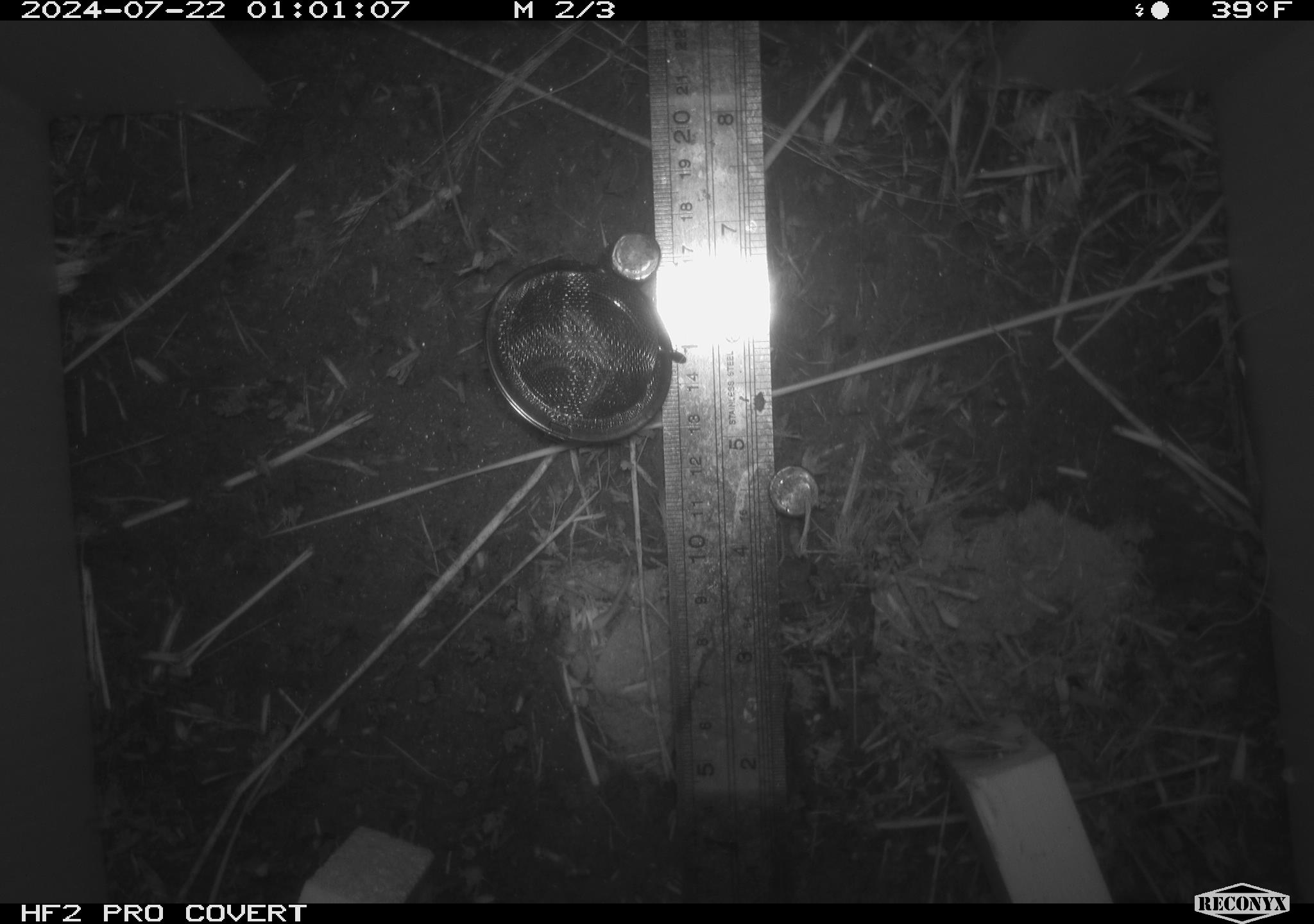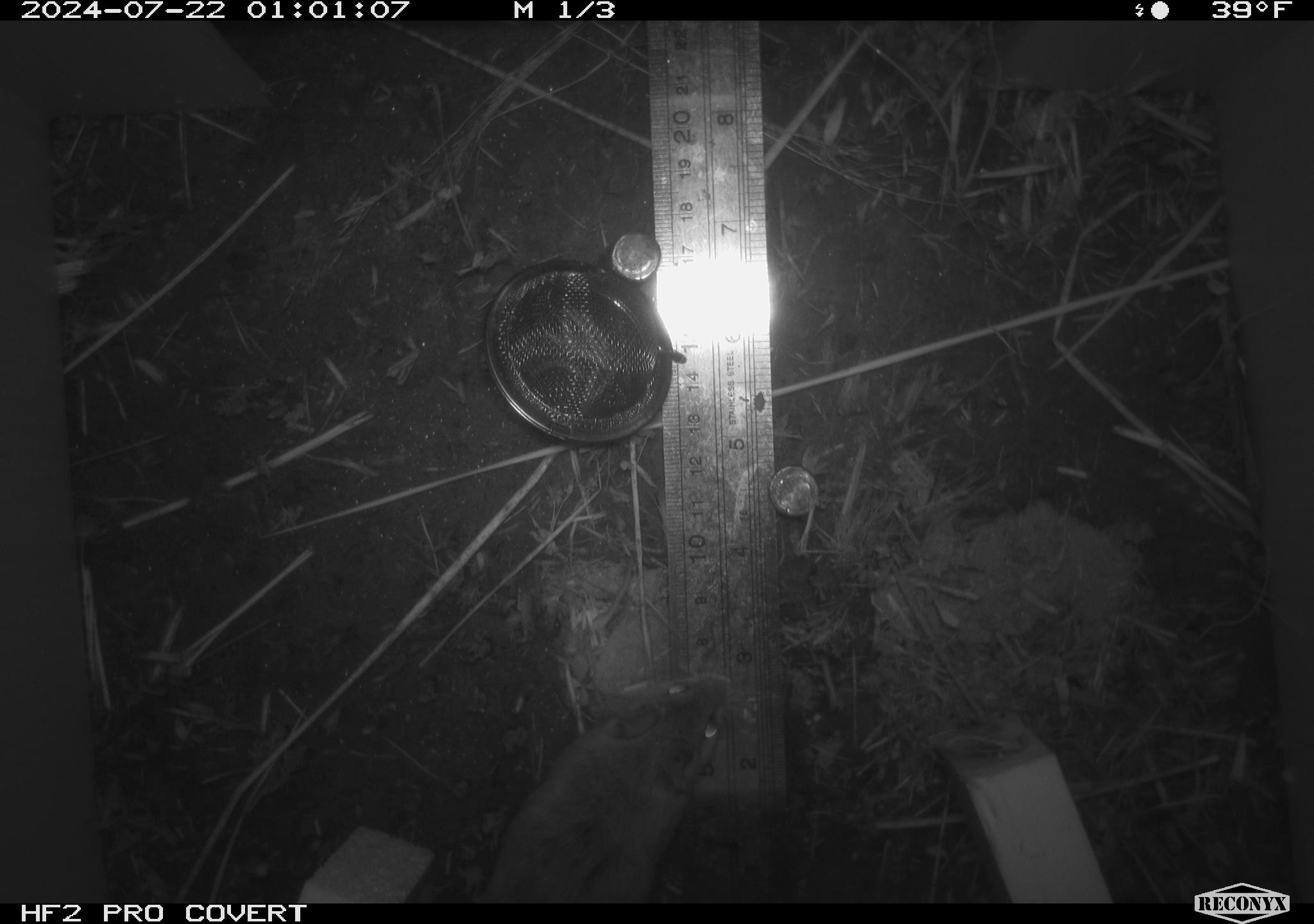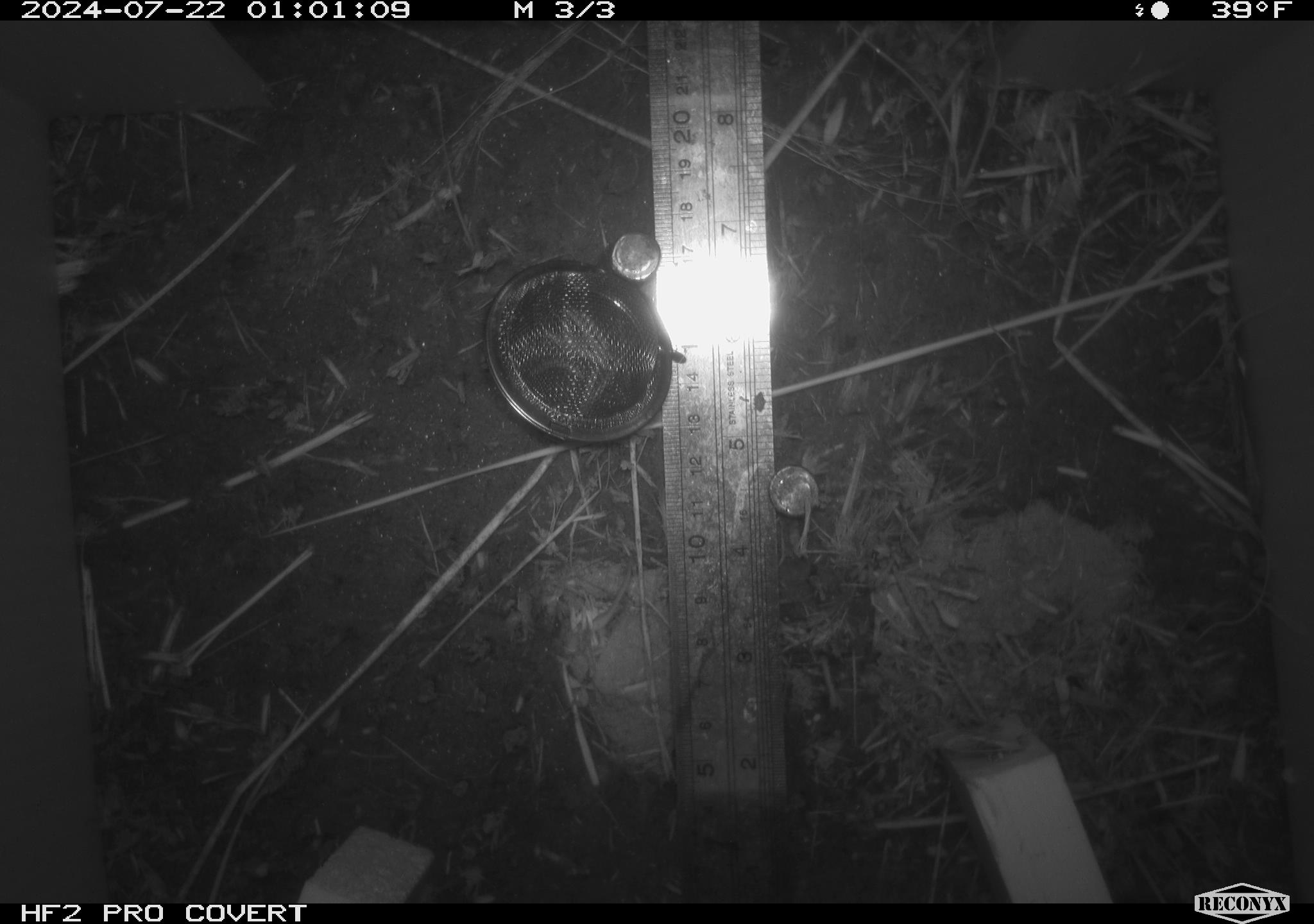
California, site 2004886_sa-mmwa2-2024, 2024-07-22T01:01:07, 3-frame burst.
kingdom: Animalia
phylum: Chordata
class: Mammalia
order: Rodentia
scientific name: Rodentia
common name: mouse species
Mouse species (Rodentia).